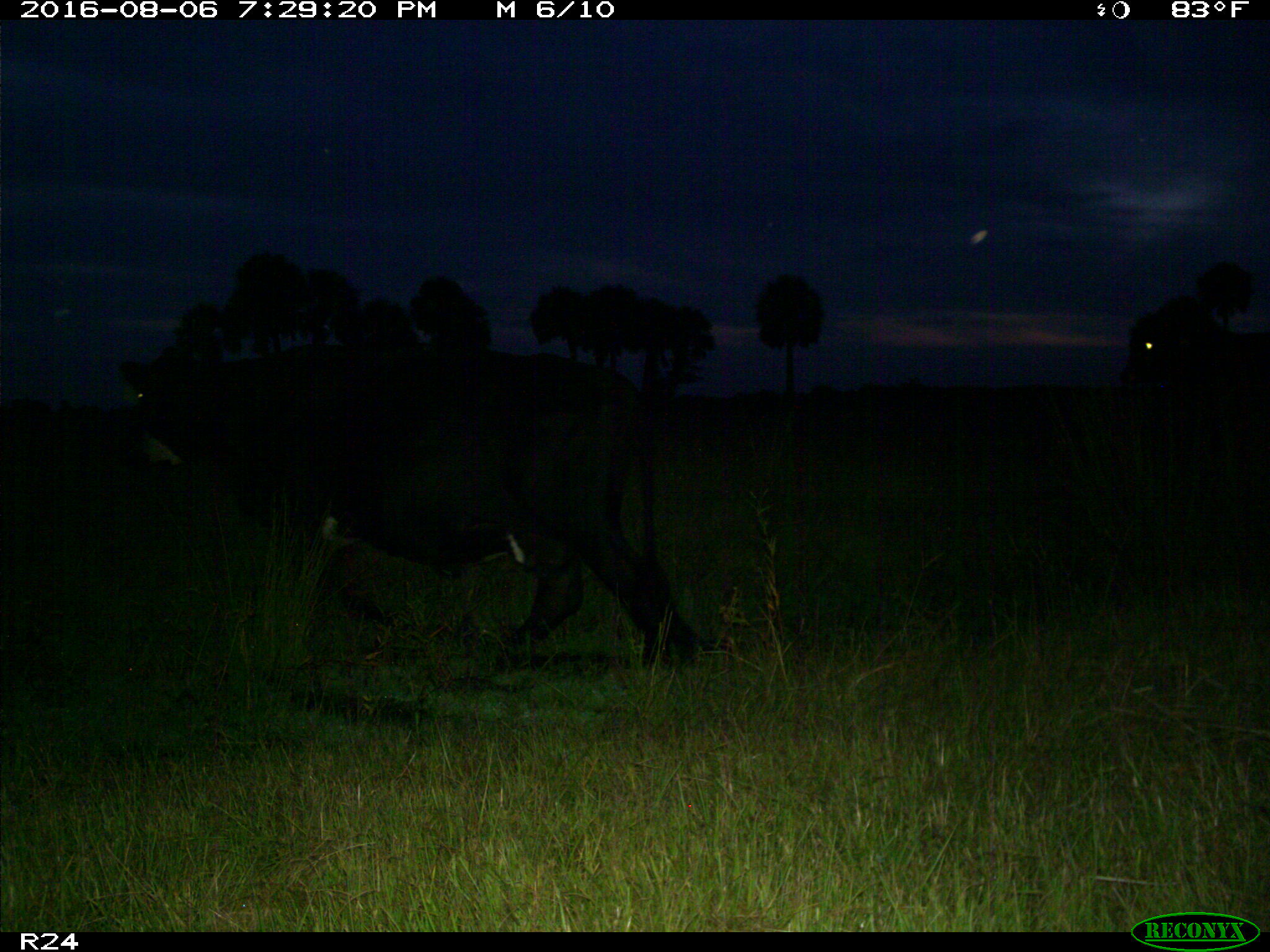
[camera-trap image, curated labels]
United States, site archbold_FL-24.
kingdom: Animalia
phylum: Chordata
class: Mammalia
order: Artiodactyla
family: Bovidae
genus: Bos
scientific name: Bos taurus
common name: domestic cow